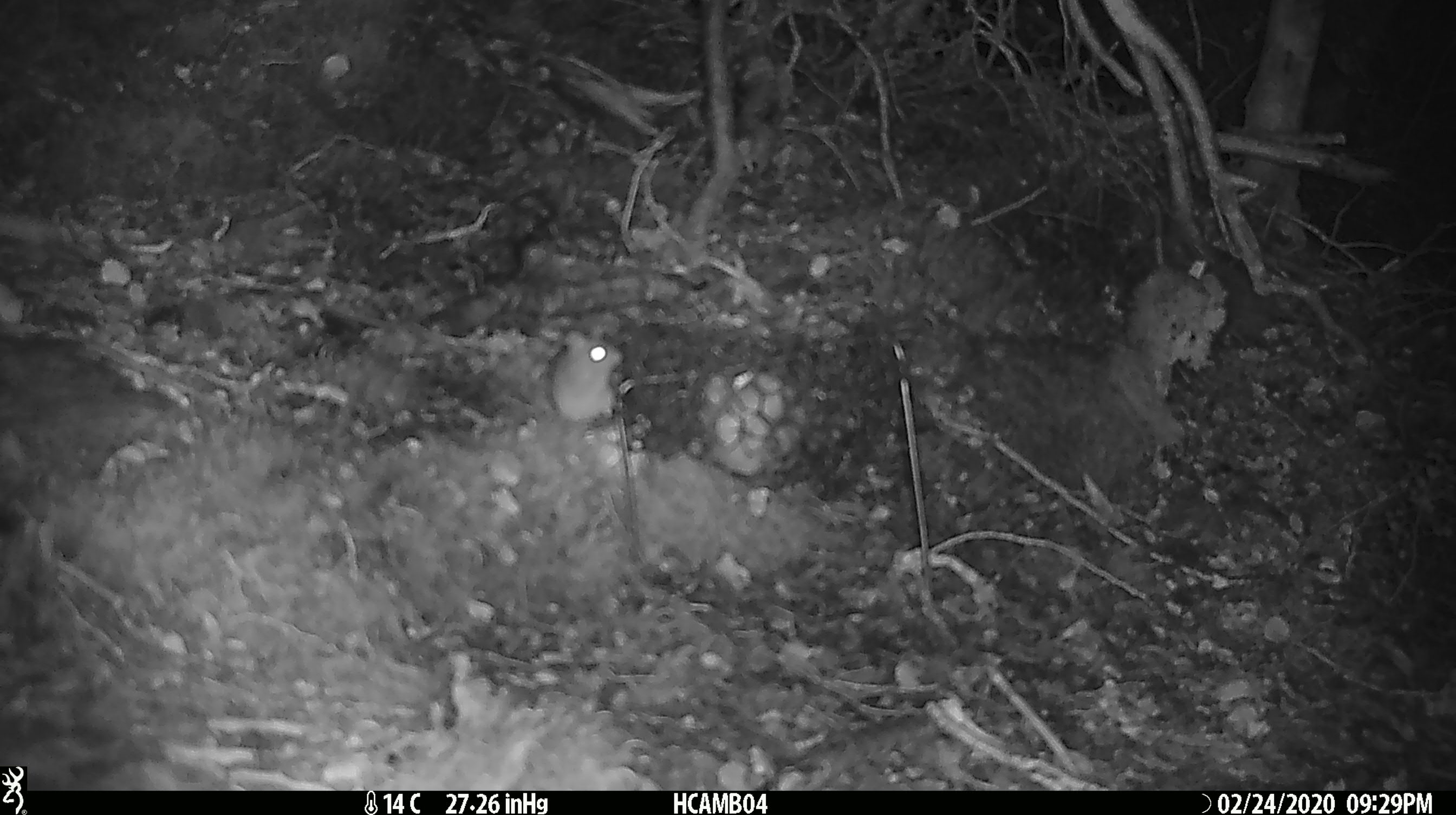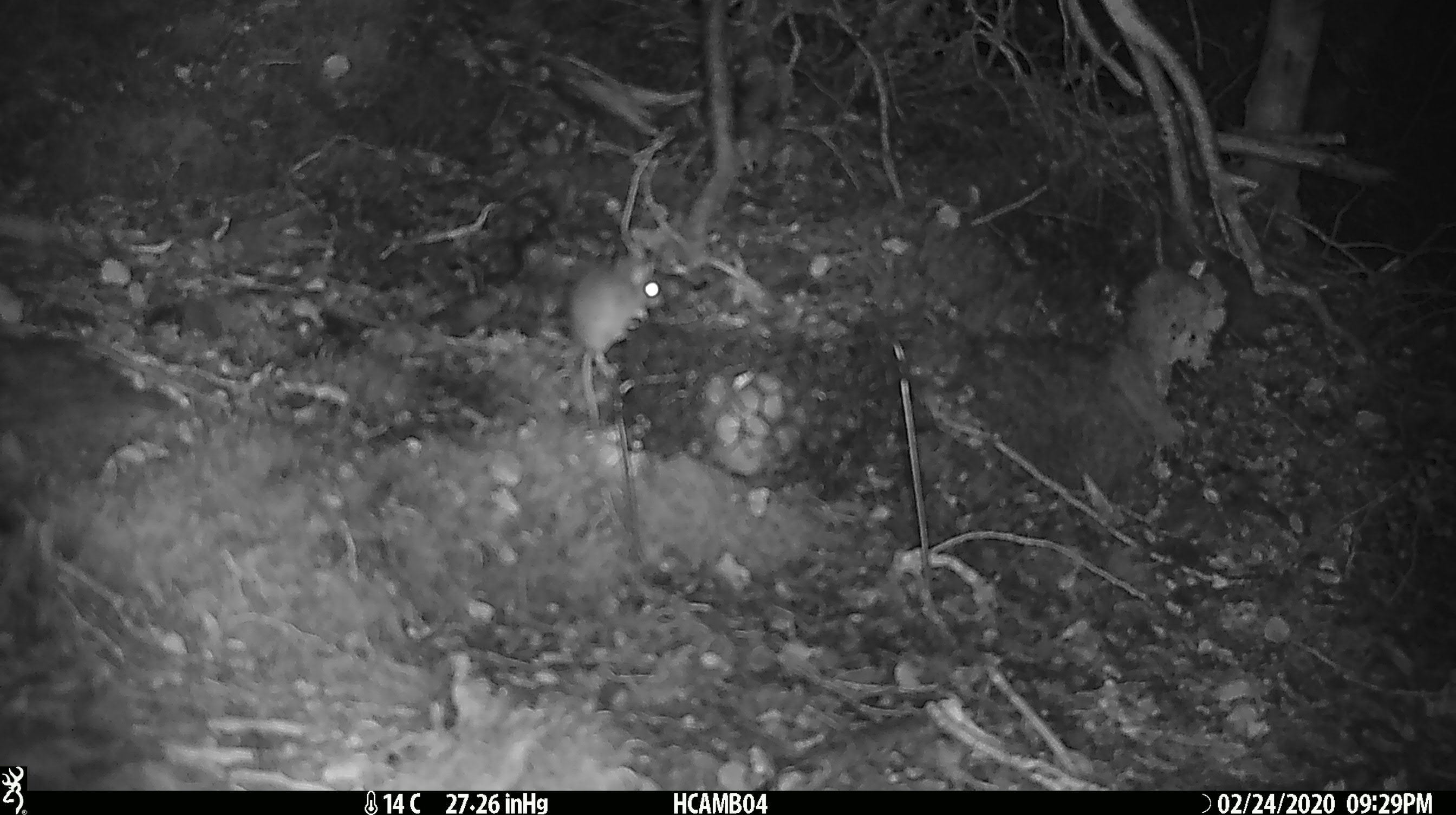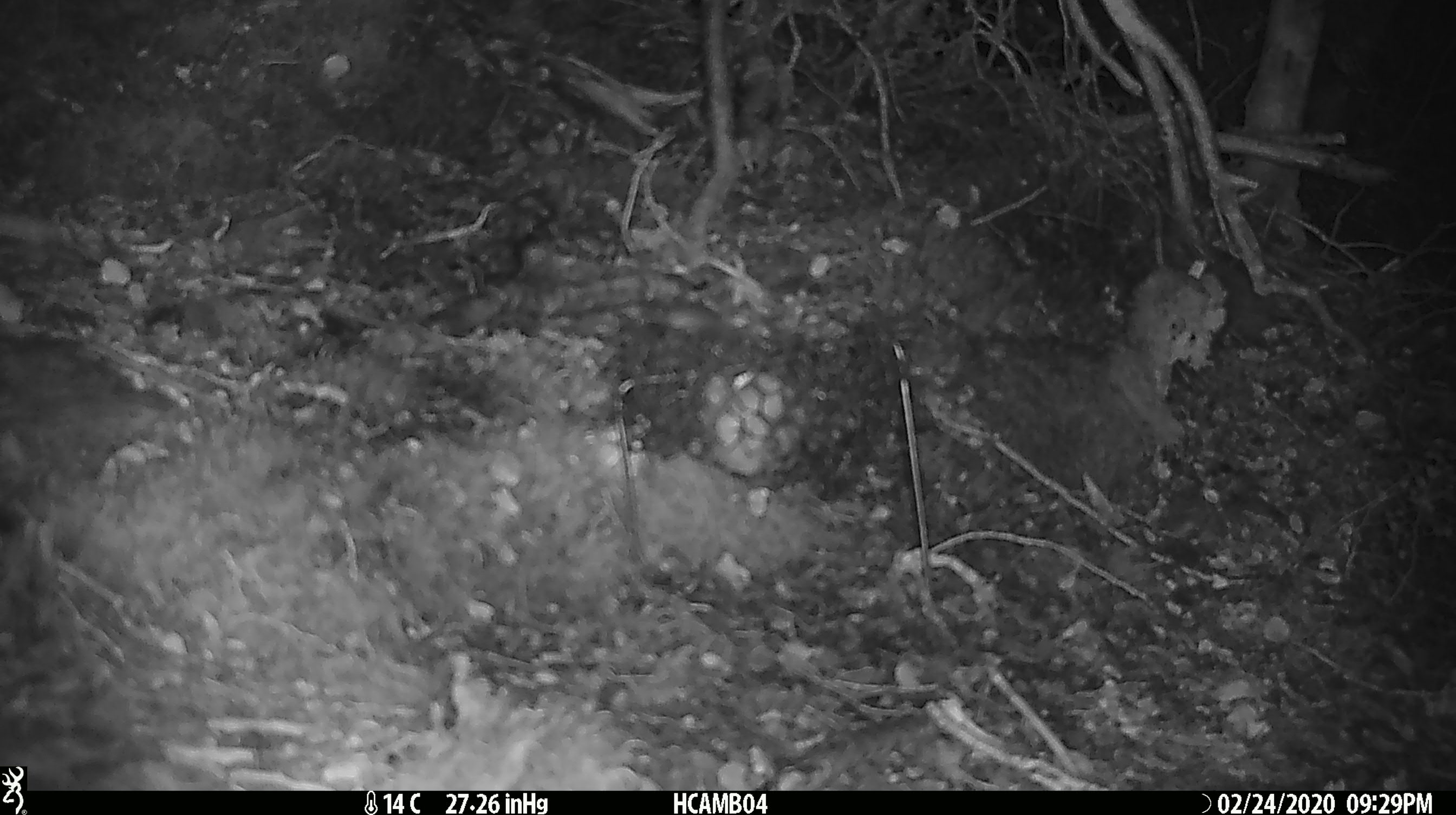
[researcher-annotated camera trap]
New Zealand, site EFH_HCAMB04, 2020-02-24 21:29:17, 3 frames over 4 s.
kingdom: Animalia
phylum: Chordata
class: Mammalia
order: Rodentia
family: Muridae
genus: Mus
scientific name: Mus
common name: mouse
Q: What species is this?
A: Mouse (Mus).